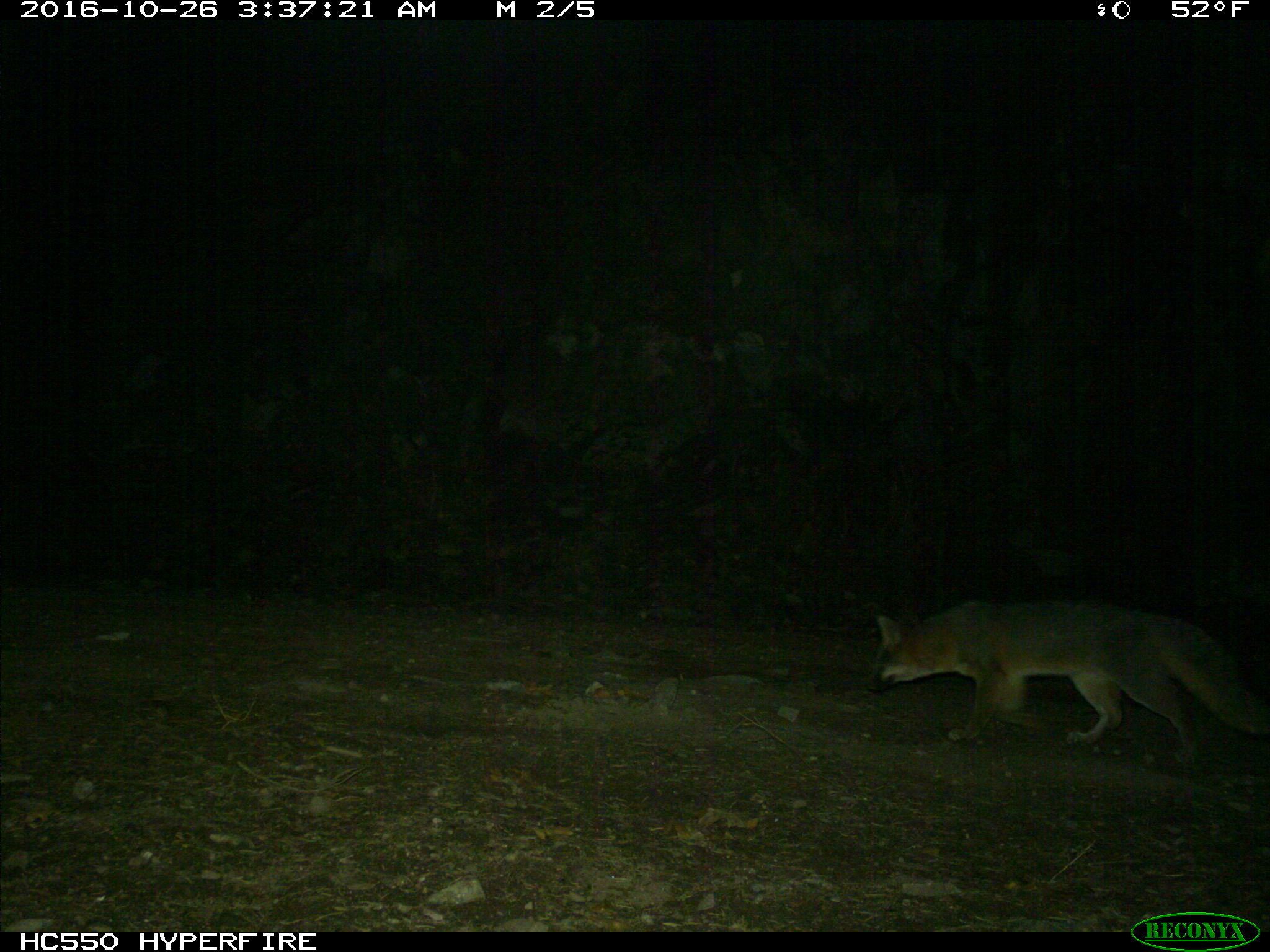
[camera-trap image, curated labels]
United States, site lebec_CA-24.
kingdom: Animalia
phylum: Chordata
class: Mammalia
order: Carnivora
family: Canidae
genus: Urocyon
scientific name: Urocyon cinereoargenteus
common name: gray fox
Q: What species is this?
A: Urocyon cinereoargenteus (gray fox).